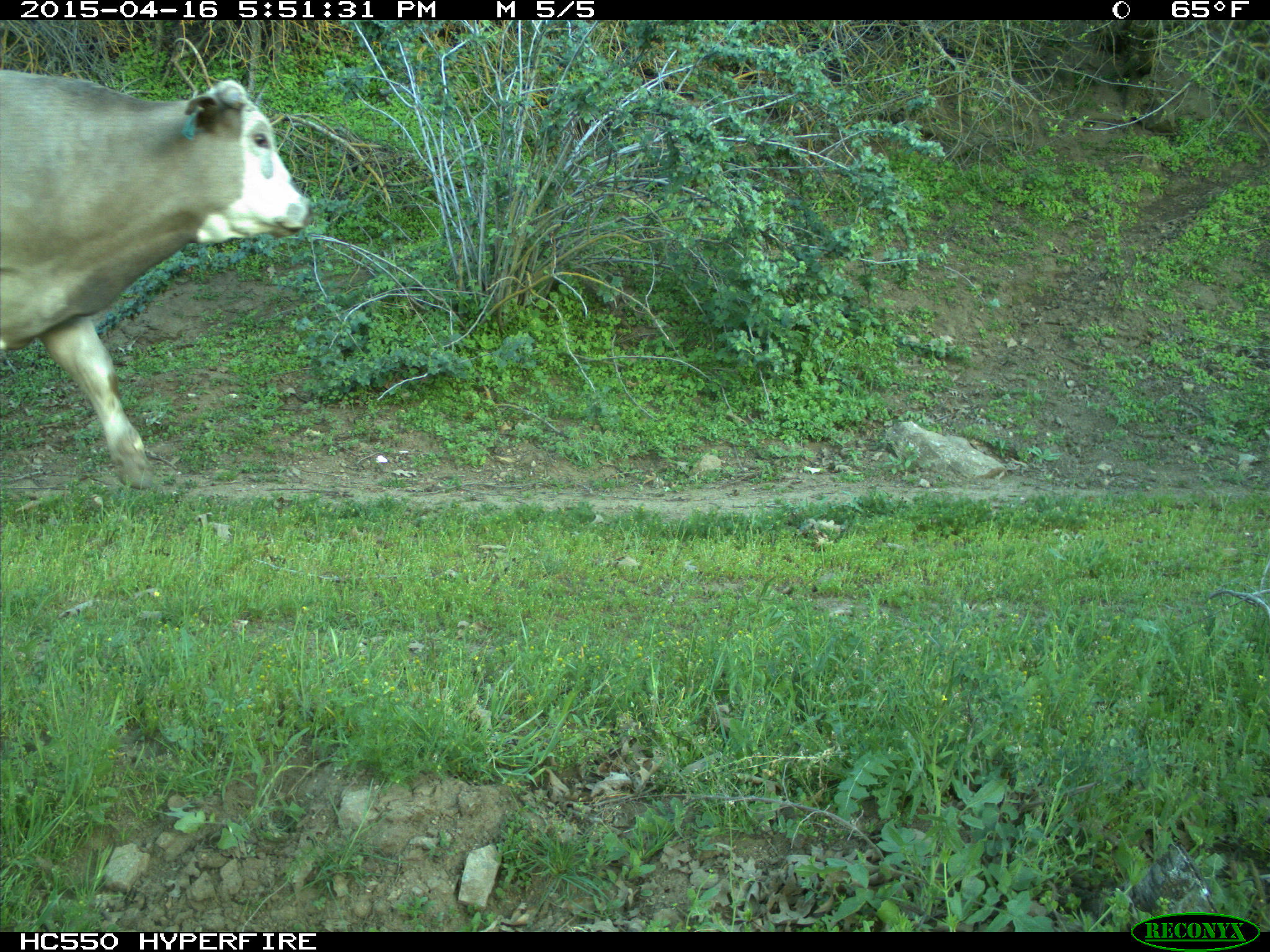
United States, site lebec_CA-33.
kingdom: Animalia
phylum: Chordata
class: Mammalia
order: Artiodactyla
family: Bovidae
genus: Bos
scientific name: Bos taurus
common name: domestic cow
Bos taurus (domestic cow).